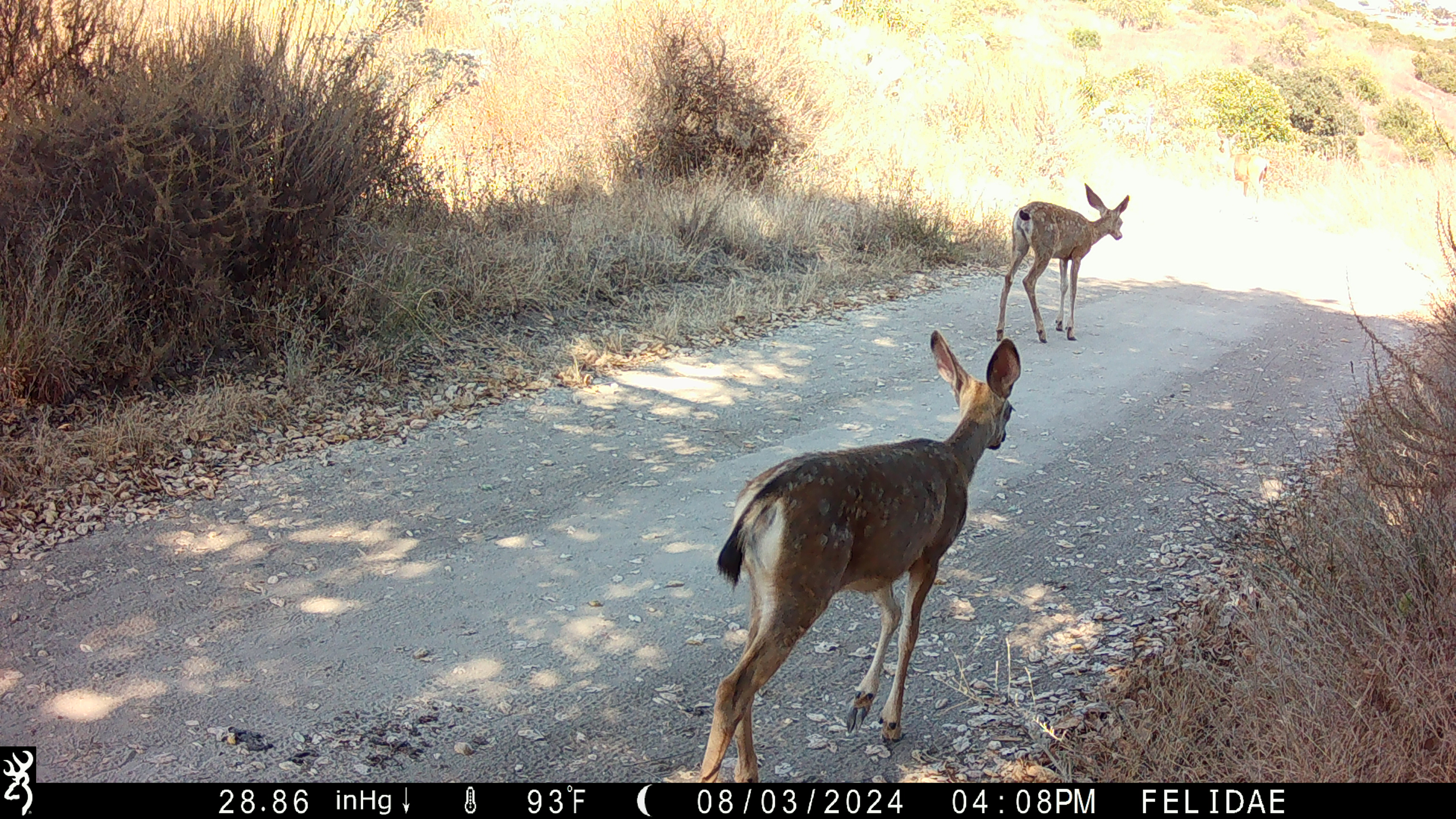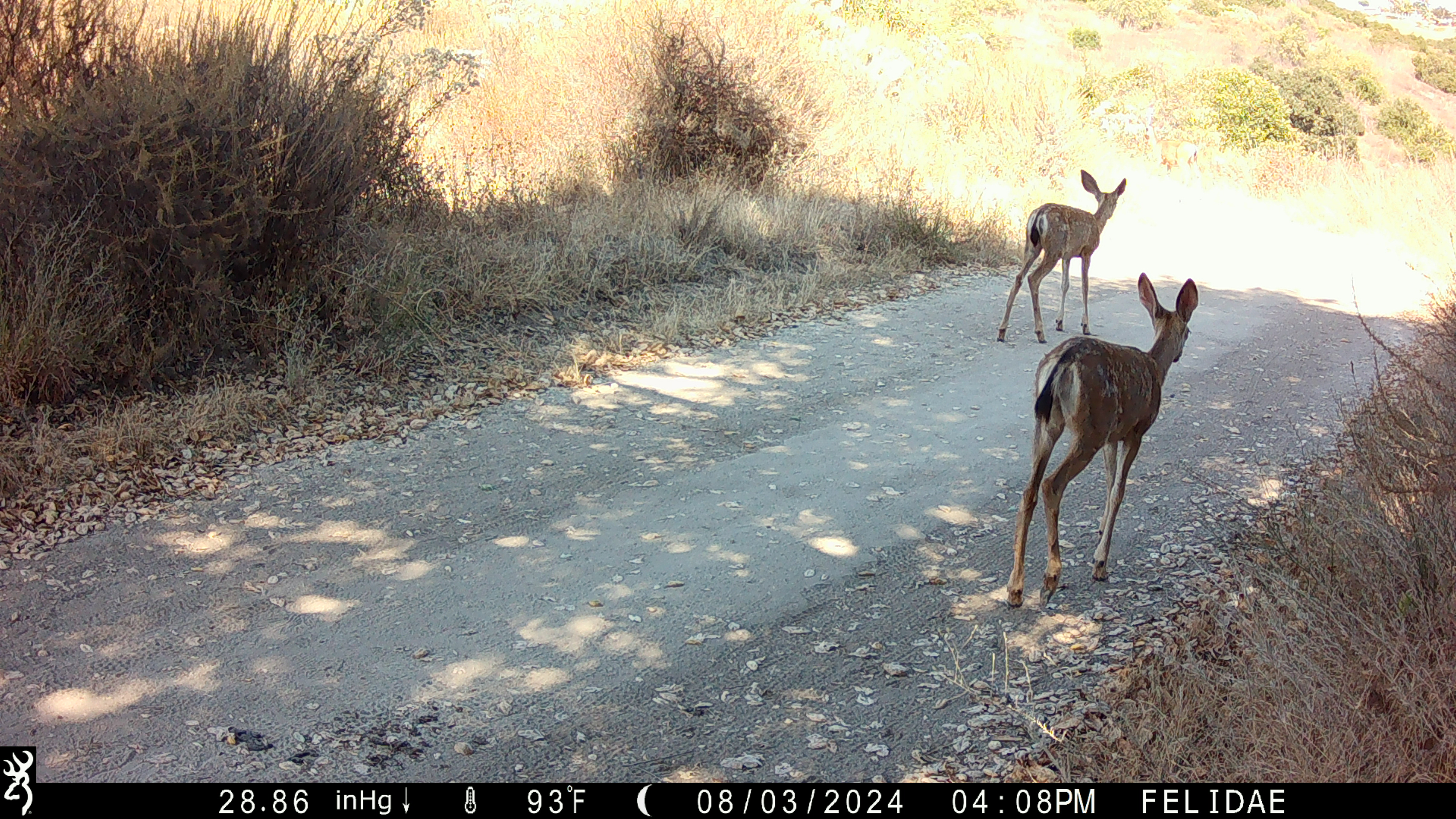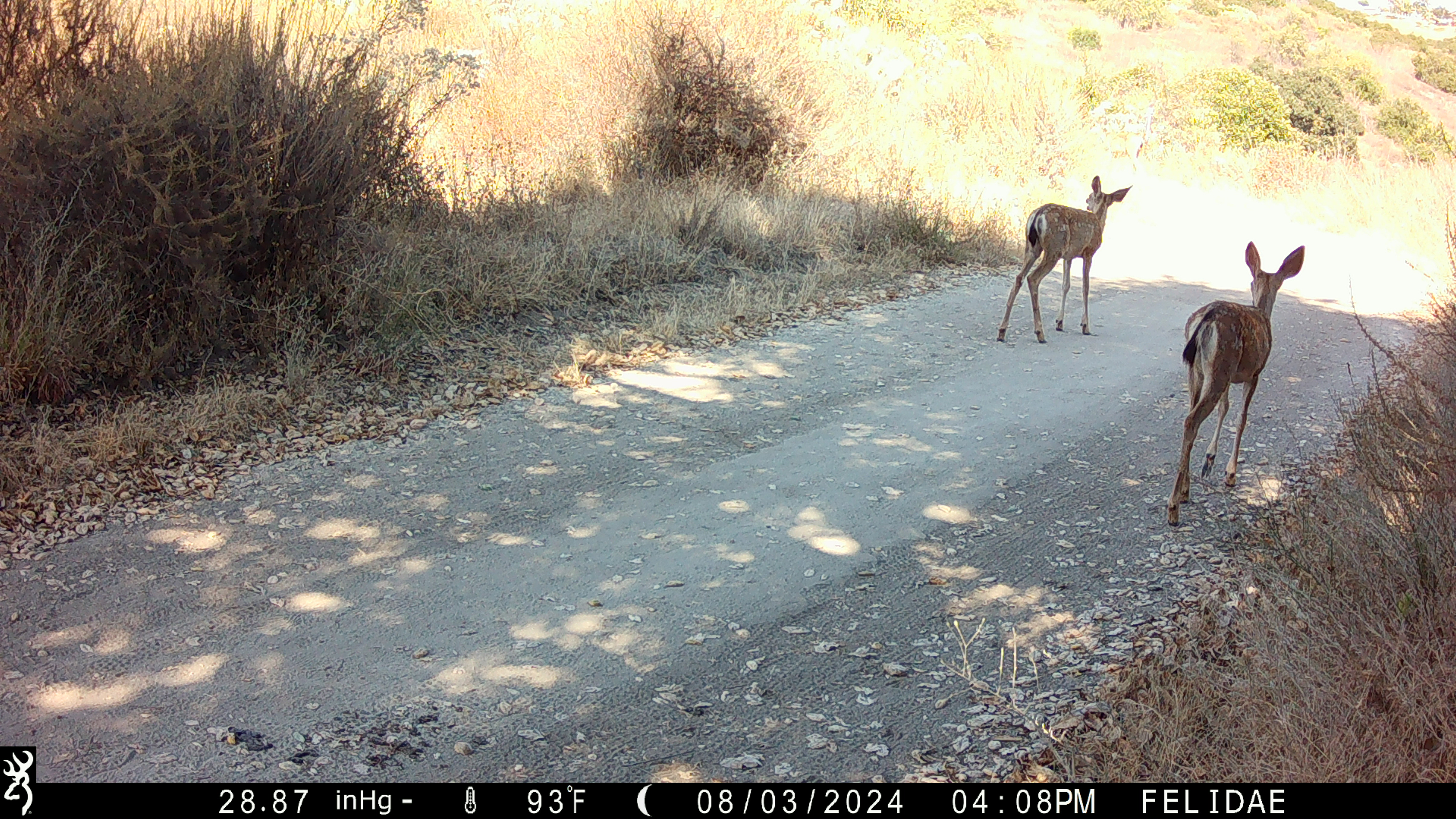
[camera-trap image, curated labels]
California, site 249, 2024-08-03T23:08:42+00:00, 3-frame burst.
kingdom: Animalia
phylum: Chordata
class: Mammalia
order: Artiodactyla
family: Cervidae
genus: Odocoileus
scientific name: Odocoileus hemionus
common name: mule deer